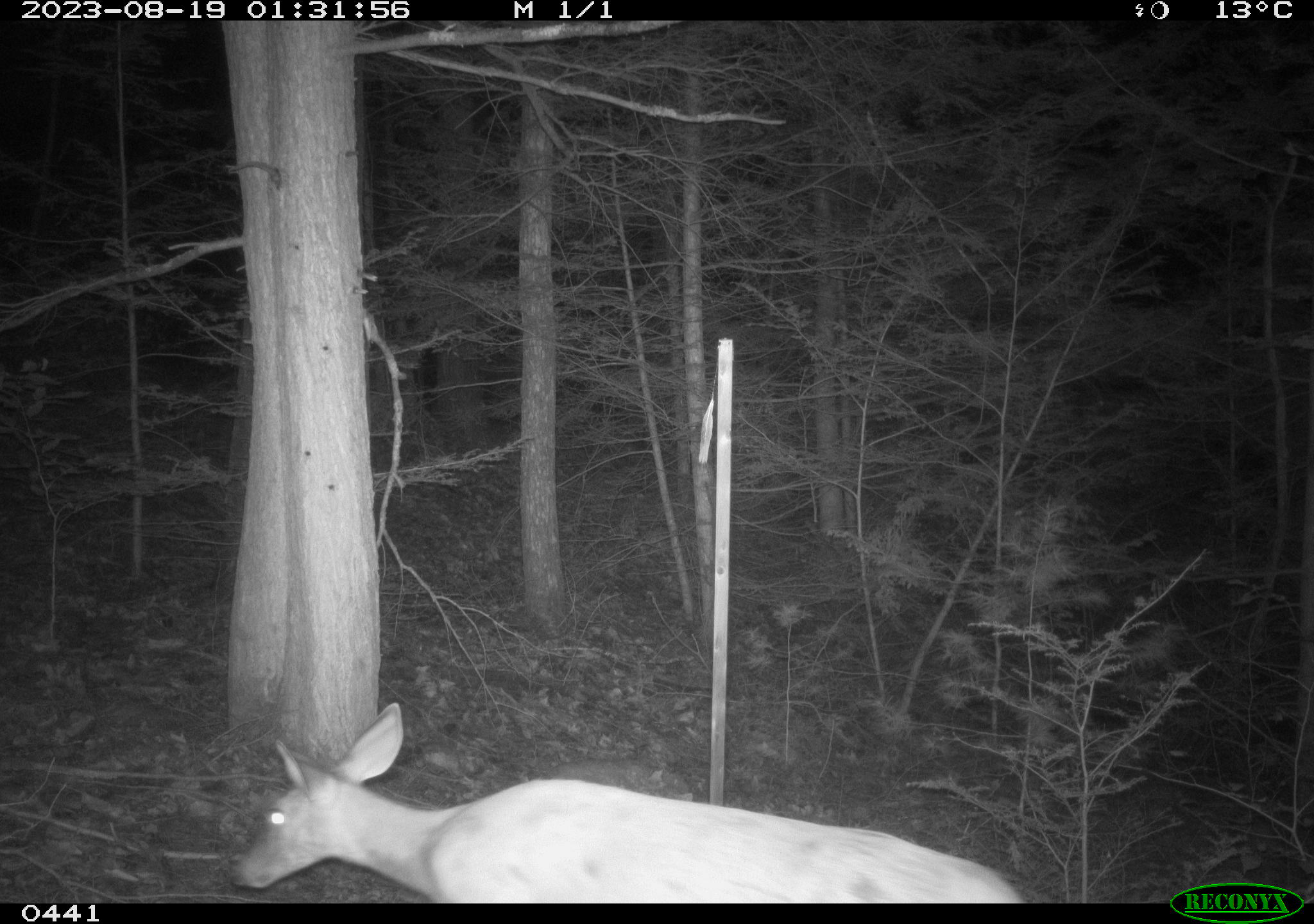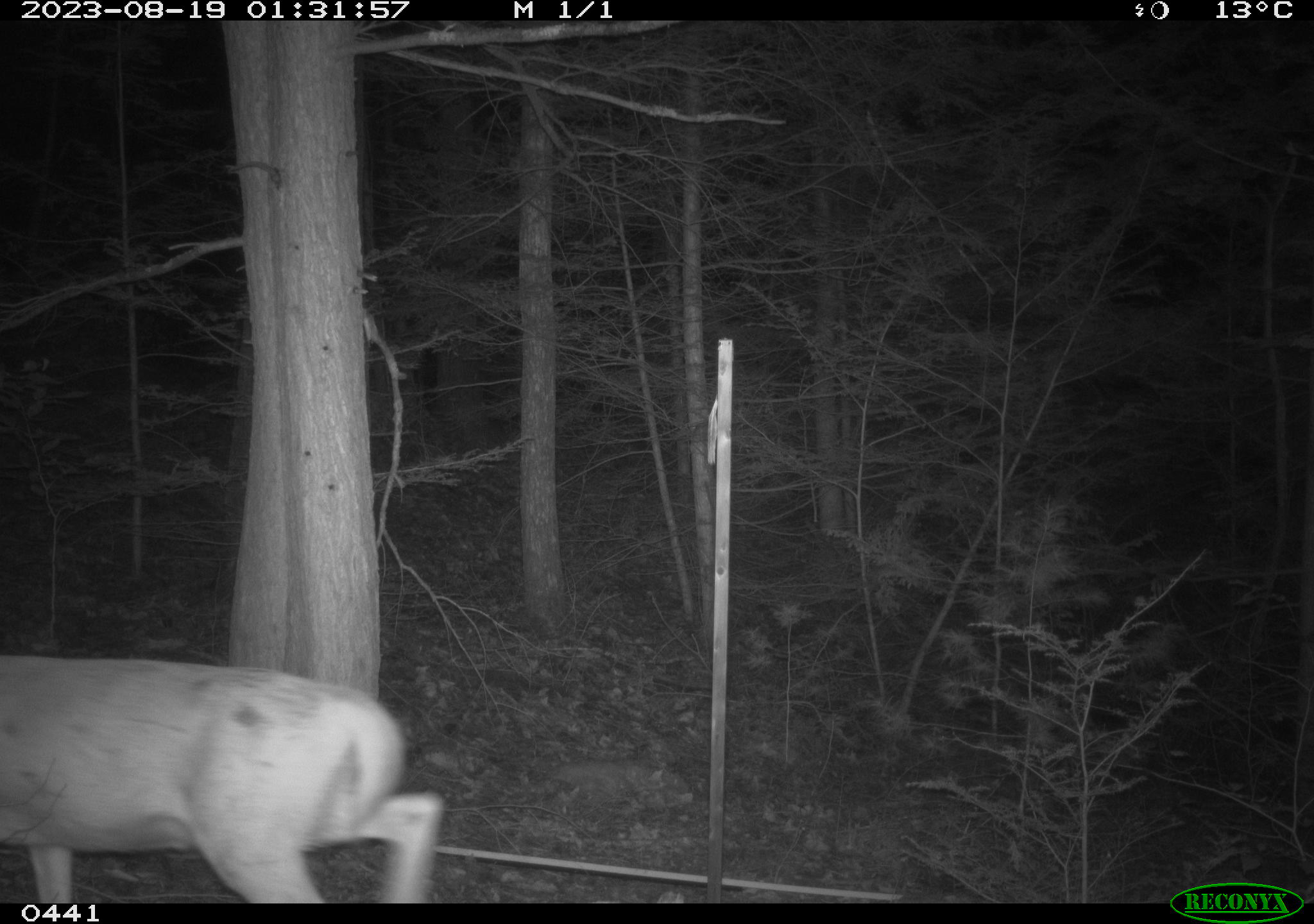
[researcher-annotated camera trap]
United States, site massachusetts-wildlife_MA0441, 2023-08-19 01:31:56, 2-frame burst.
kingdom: Animalia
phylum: Chordata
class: Mammalia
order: Artiodactyla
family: Cervidae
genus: Odocoileus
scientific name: Odocoileus virginianus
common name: white-tailed deer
White-tailed deer (Odocoileus virginianus).